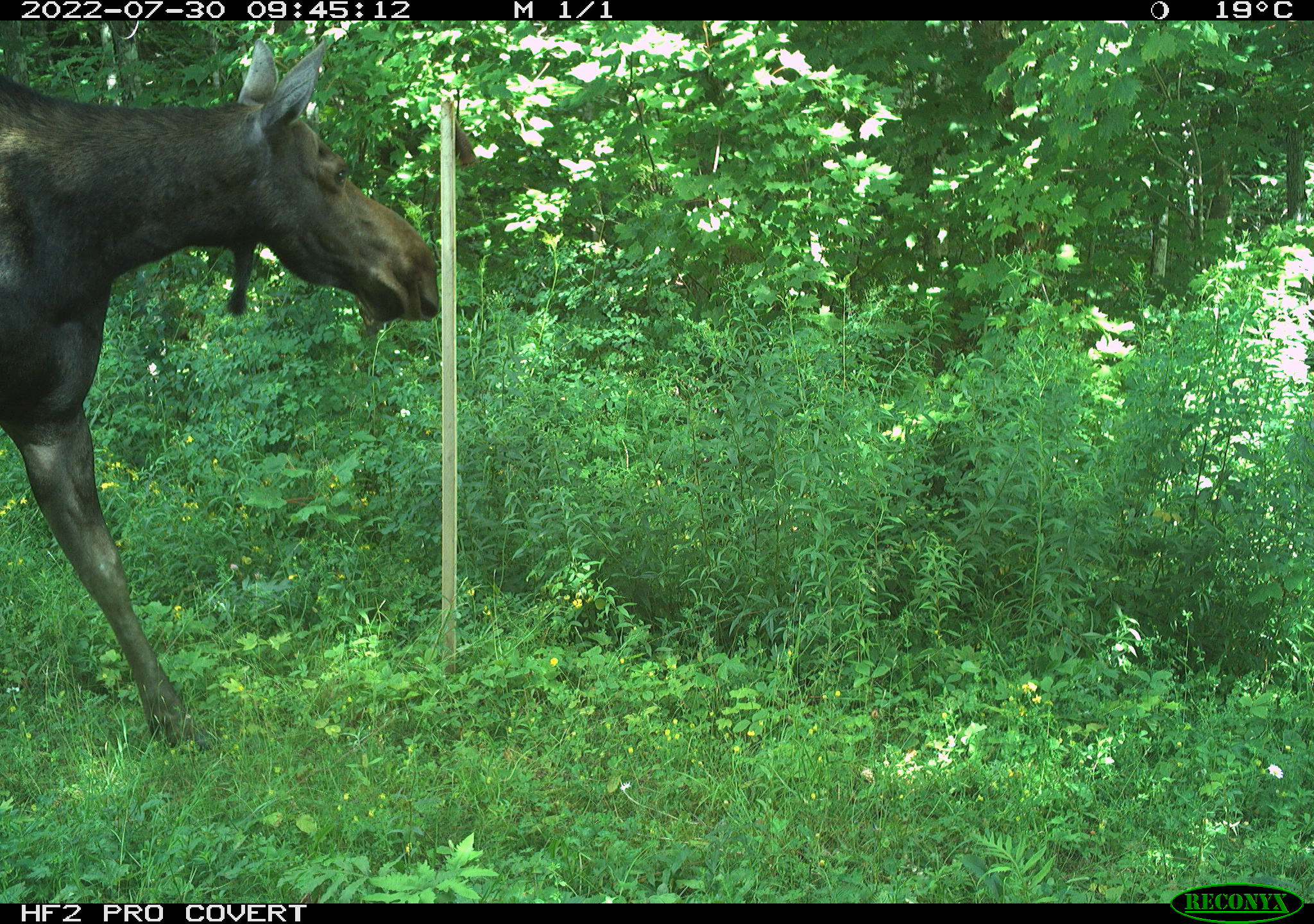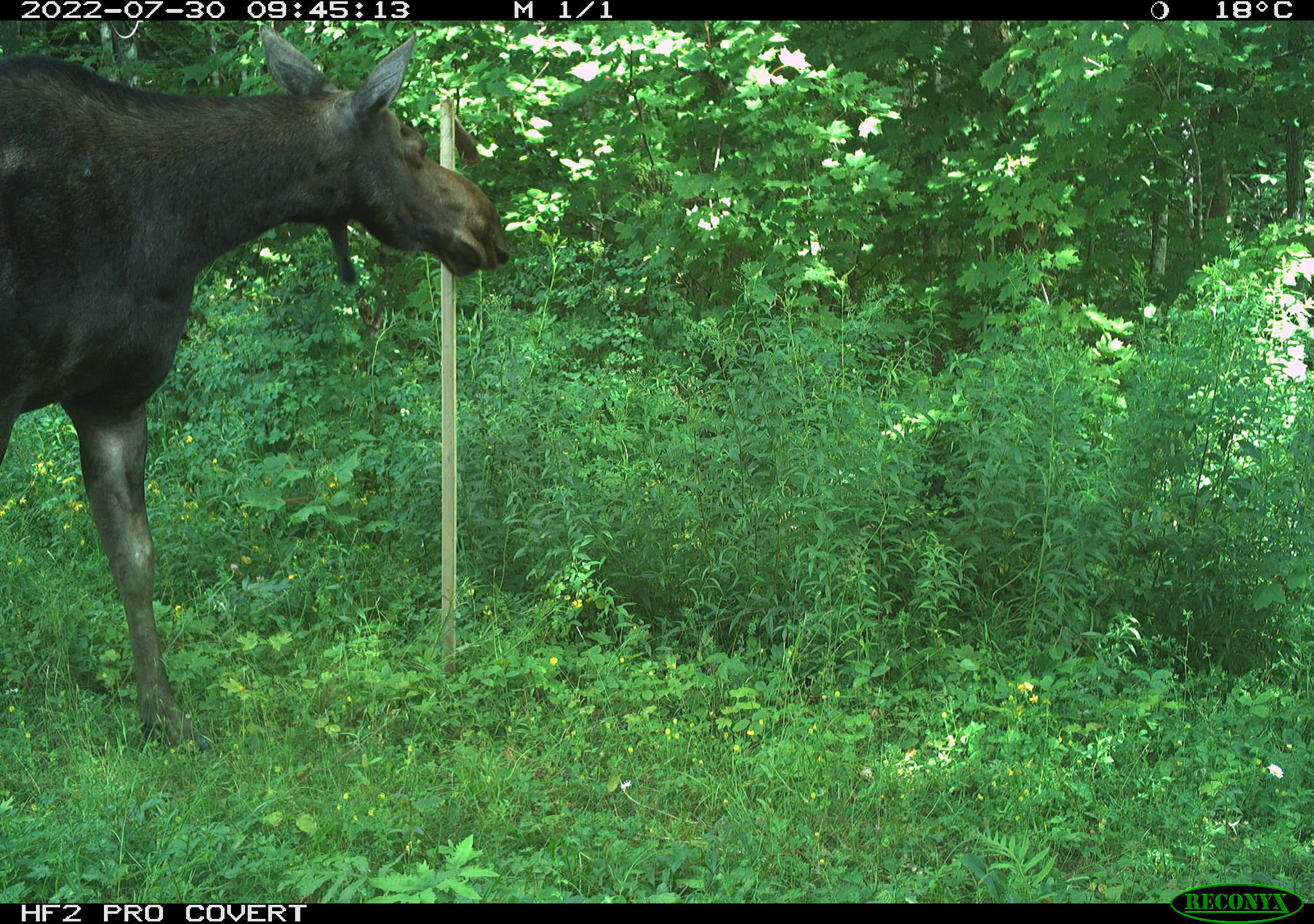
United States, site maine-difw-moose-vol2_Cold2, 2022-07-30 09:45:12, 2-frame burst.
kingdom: Animalia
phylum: Chordata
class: Mammalia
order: Artiodactyla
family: Cervidae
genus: Alces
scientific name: Alces alces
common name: moose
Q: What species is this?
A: Moose (Alces alces).